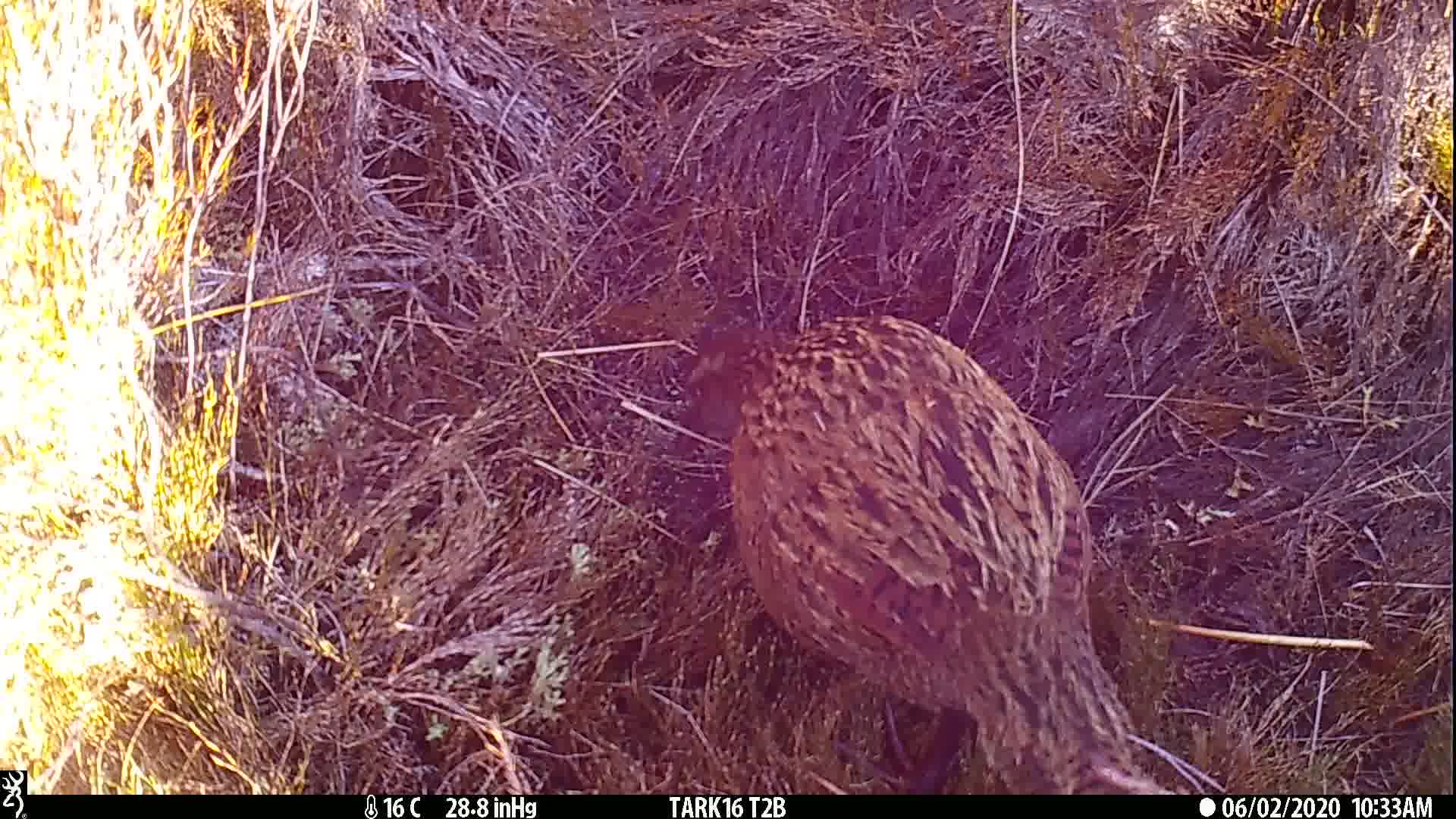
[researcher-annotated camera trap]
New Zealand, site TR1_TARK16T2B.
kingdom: Animalia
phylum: Chordata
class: Aves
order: Gruiformes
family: Rallidae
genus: Gallirallus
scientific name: Gallirallus australis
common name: weka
Weka (Gallirallus australis).